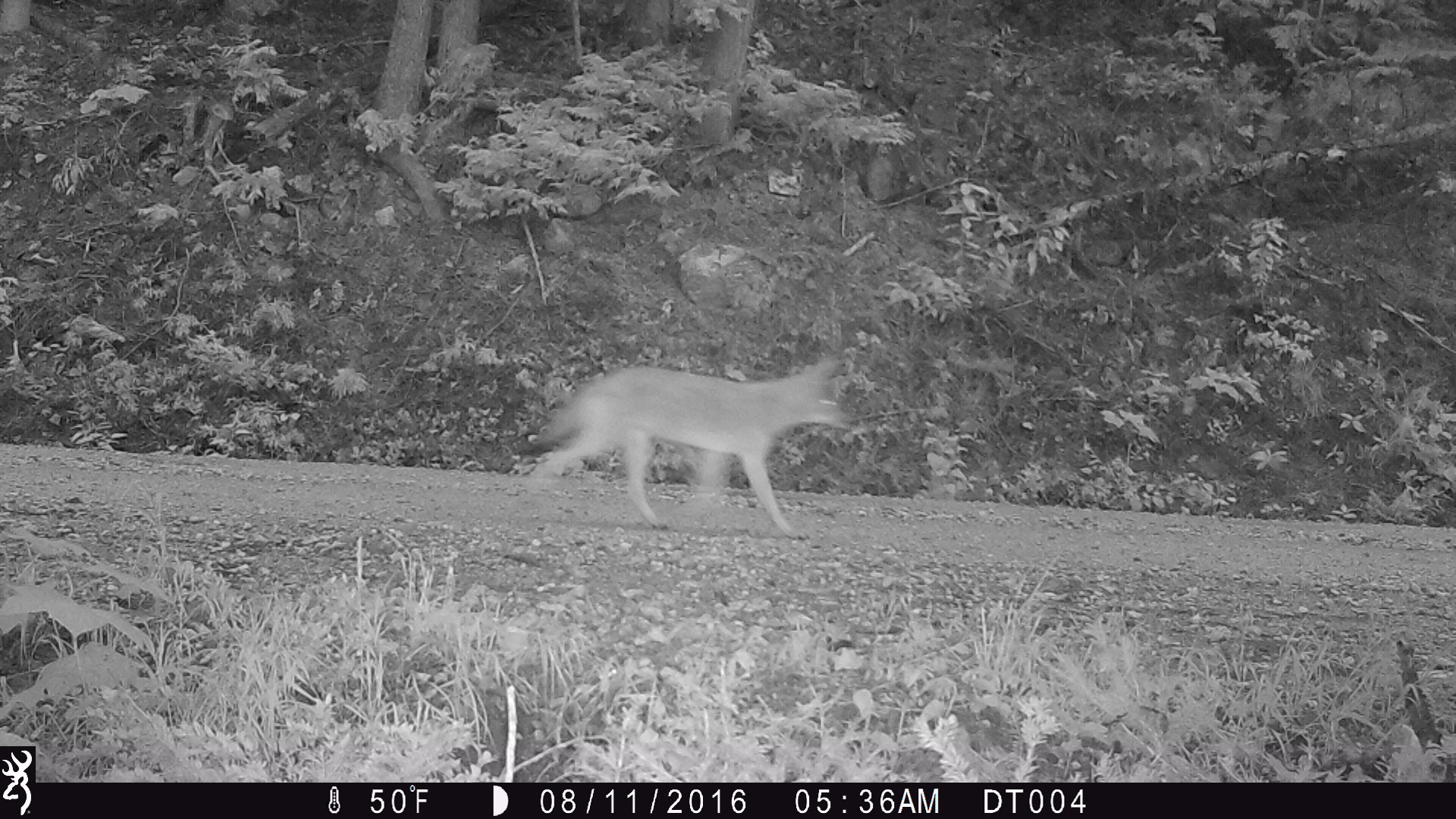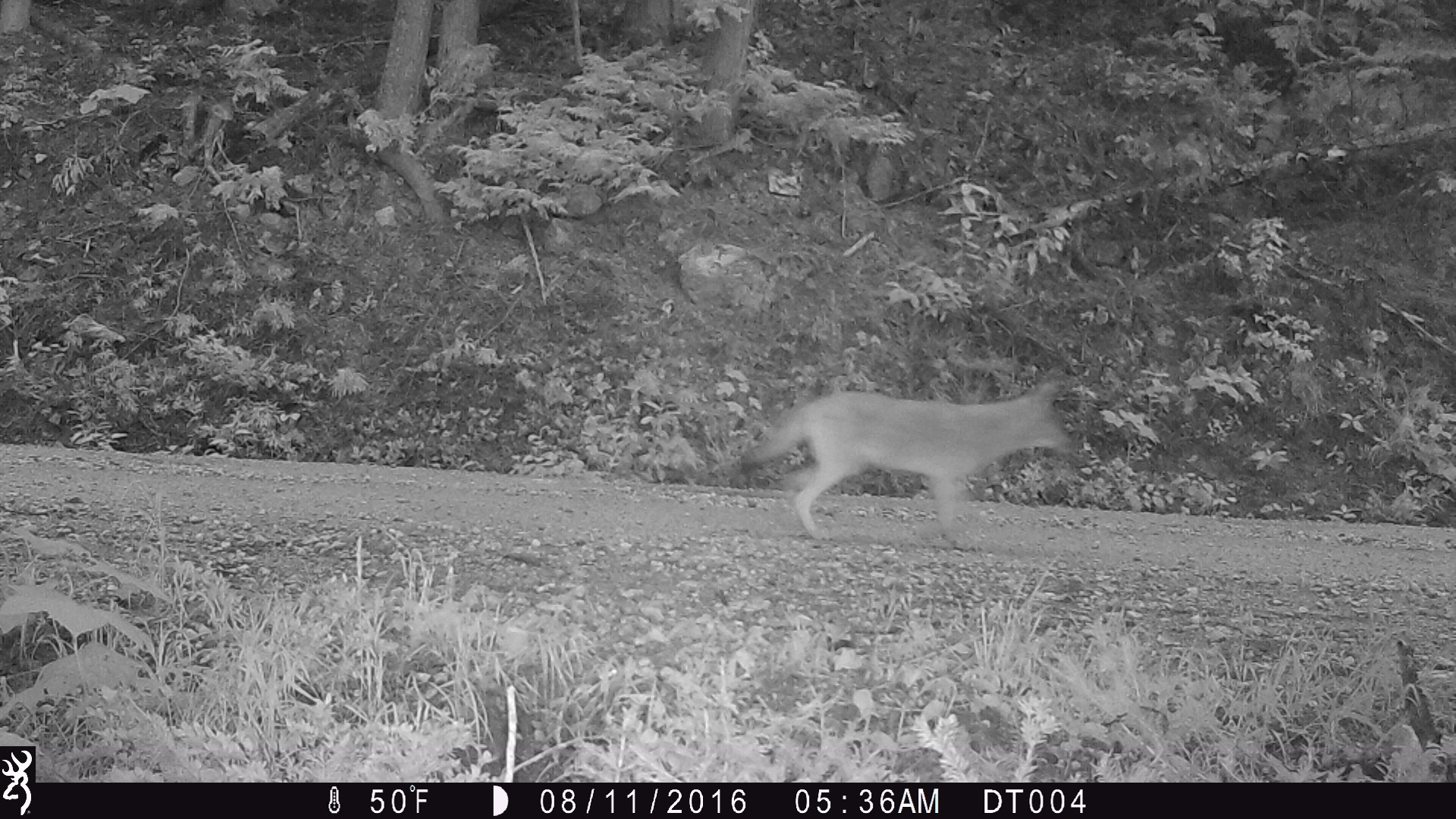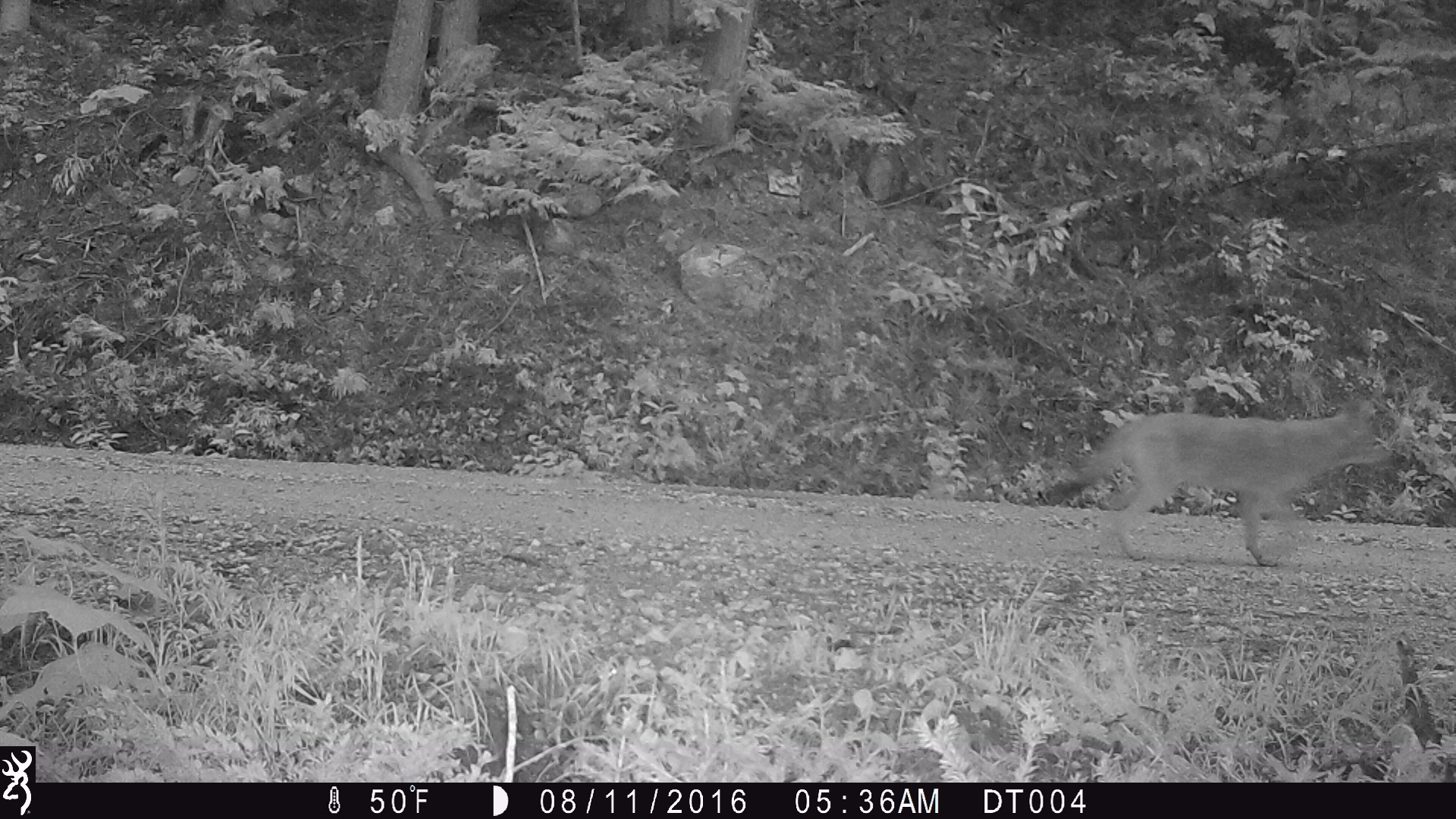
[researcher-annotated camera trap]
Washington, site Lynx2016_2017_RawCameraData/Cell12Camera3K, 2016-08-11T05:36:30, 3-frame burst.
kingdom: Animalia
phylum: Chordata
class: Mammalia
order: Carnivora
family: Canidae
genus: Canis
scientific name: Canis latrans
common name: coyote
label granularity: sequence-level